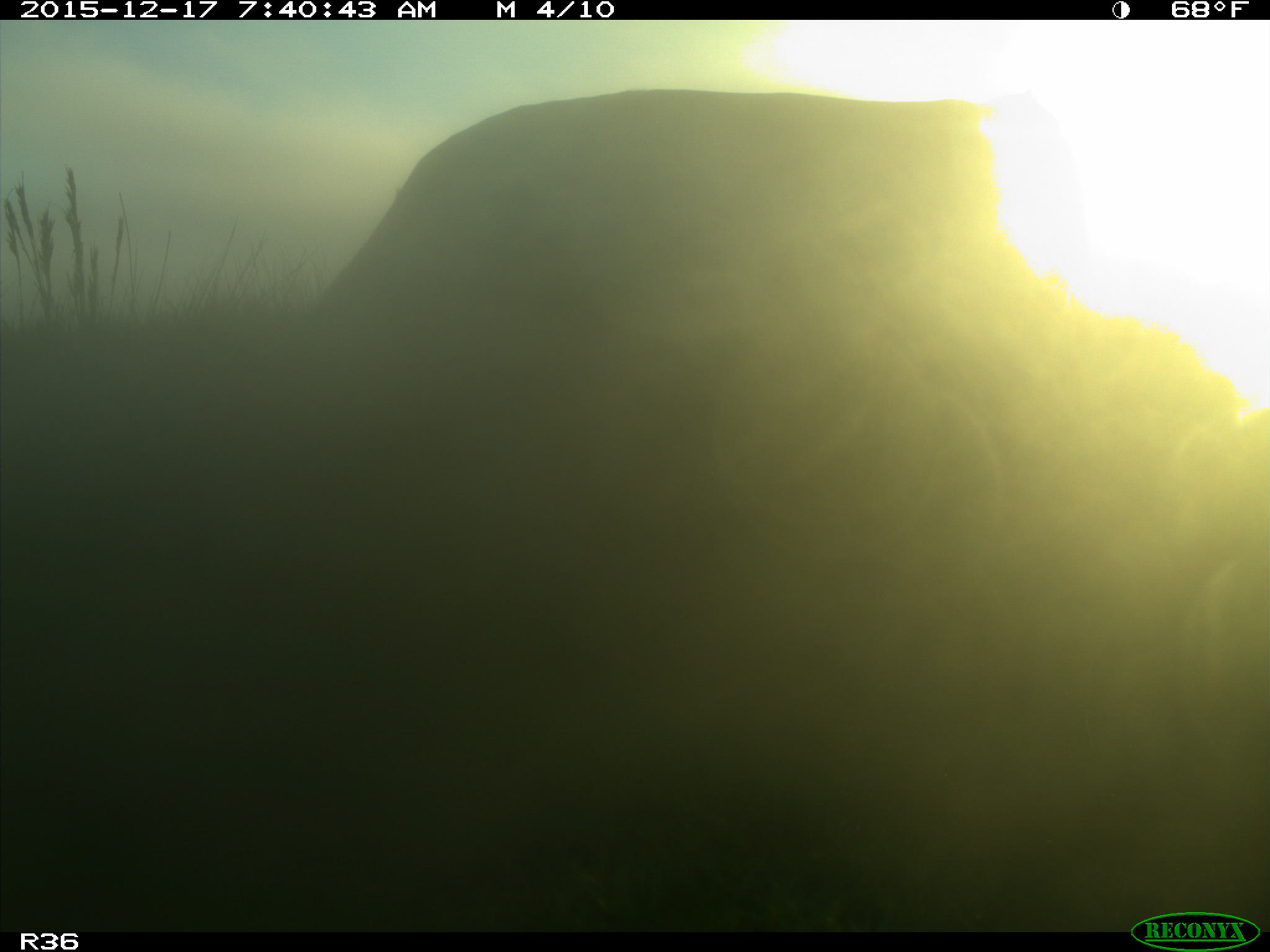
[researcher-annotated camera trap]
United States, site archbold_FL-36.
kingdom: Animalia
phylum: Chordata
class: Mammalia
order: Artiodactyla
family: Bovidae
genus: Bos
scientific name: Bos taurus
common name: domestic cow